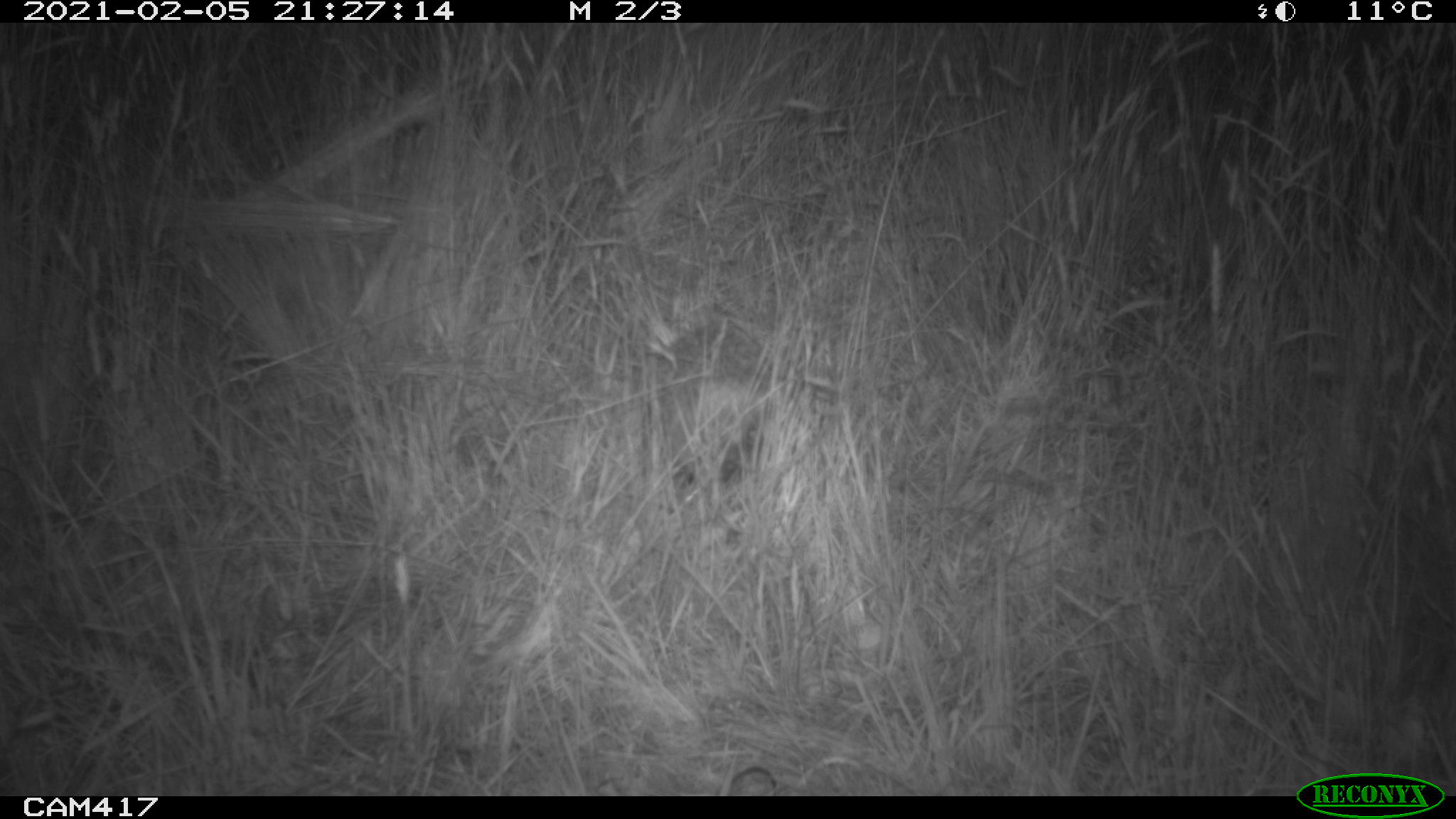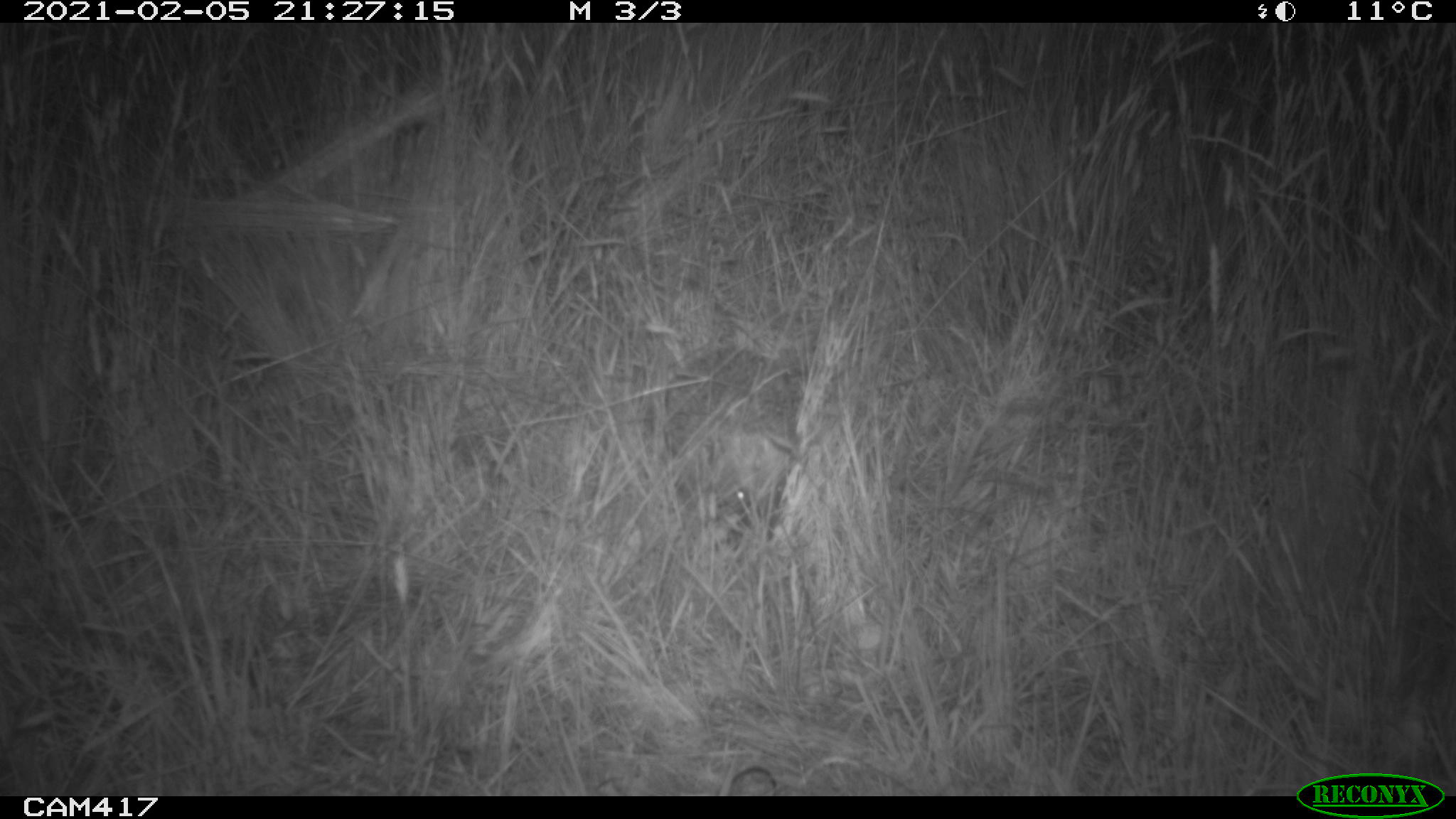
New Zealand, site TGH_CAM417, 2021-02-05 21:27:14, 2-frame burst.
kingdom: Animalia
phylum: Chordata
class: Mammalia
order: Eulipotyphla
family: Erinaceidae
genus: Erinaceus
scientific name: Erinaceus europaeus europaeus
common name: european hedgehog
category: hedgehog